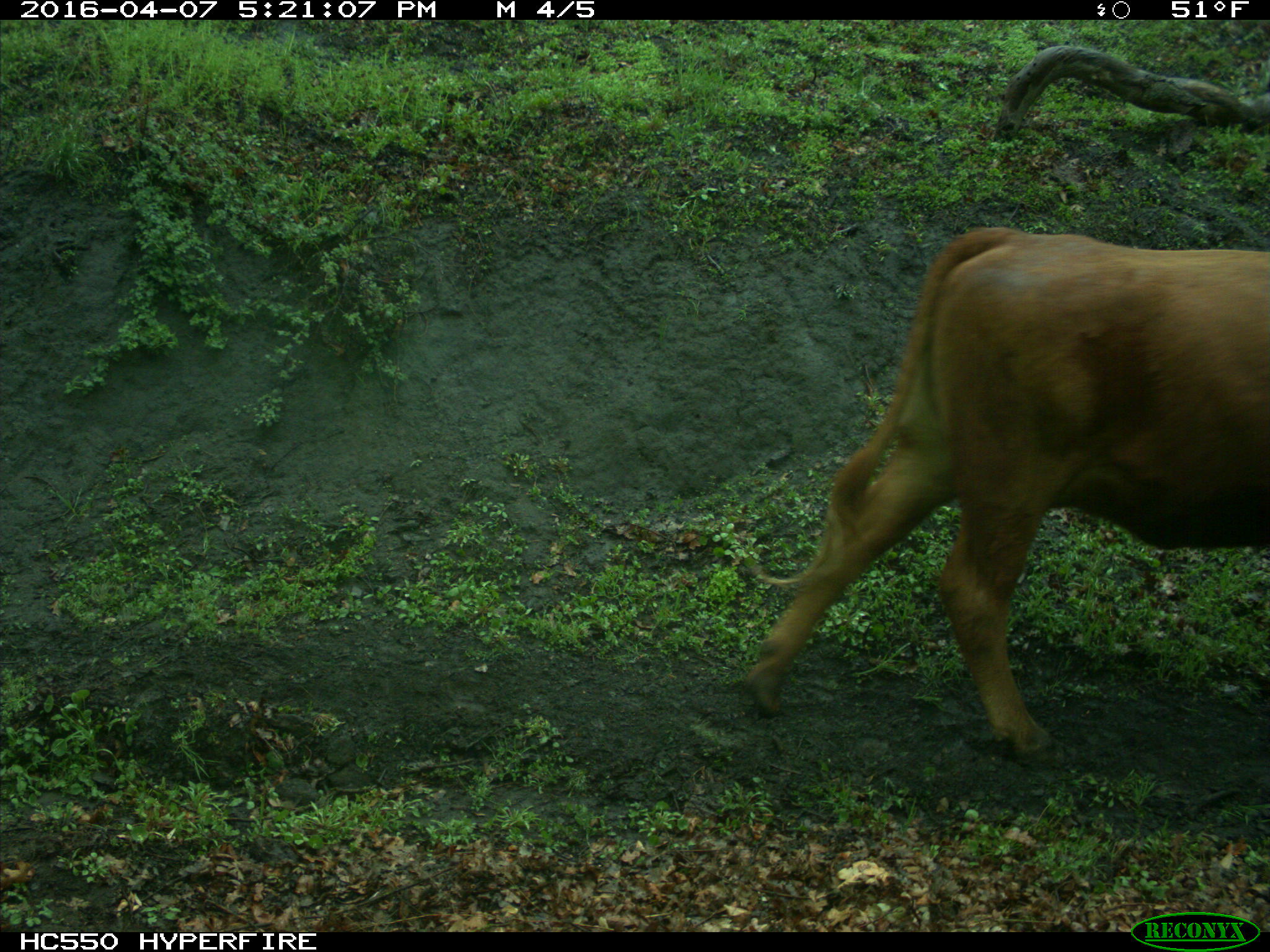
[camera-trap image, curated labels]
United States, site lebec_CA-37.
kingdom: Animalia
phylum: Chordata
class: Mammalia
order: Artiodactyla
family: Bovidae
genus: Bos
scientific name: Bos taurus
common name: domestic cow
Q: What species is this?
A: Bos taurus (domestic cow).